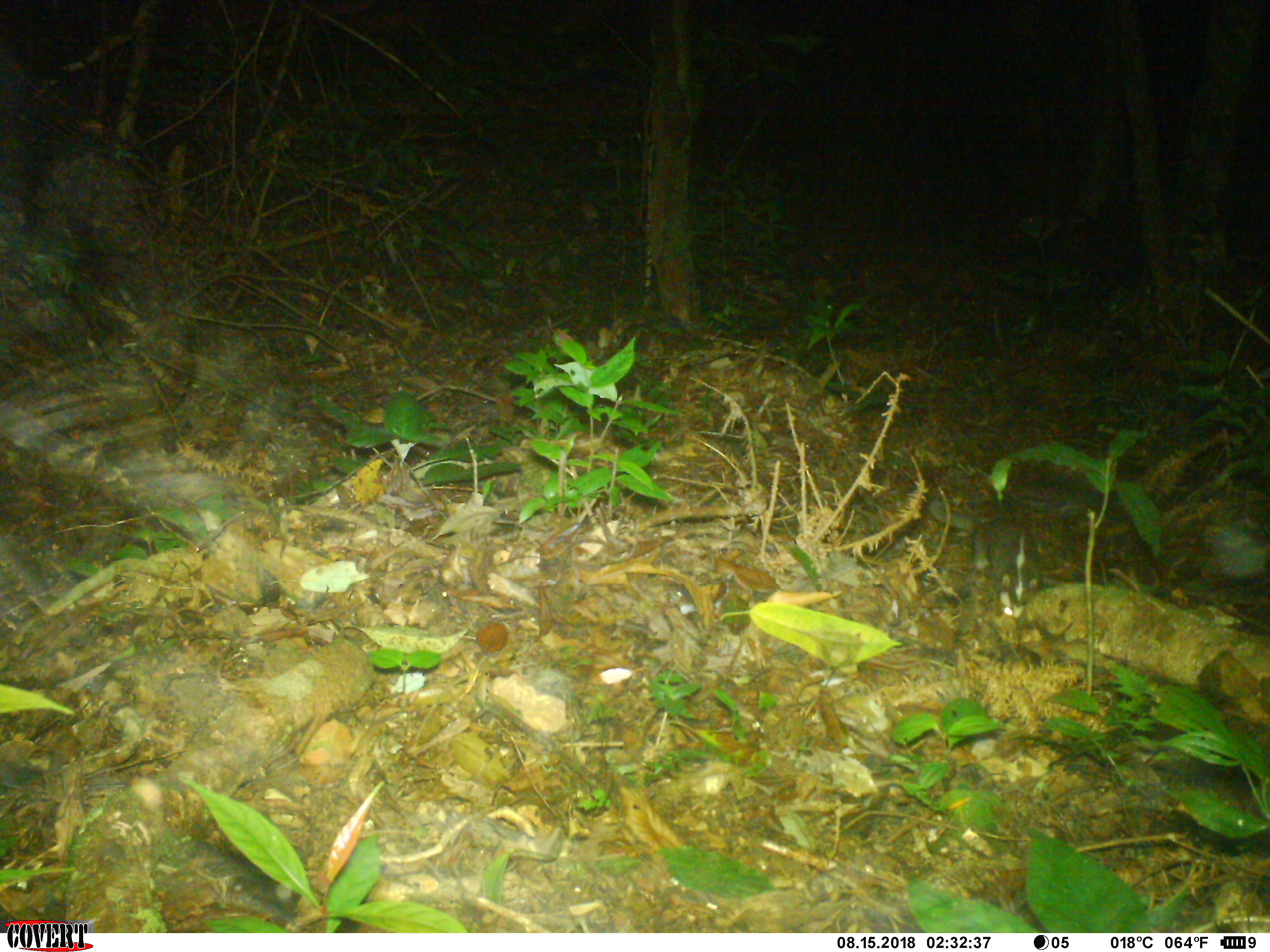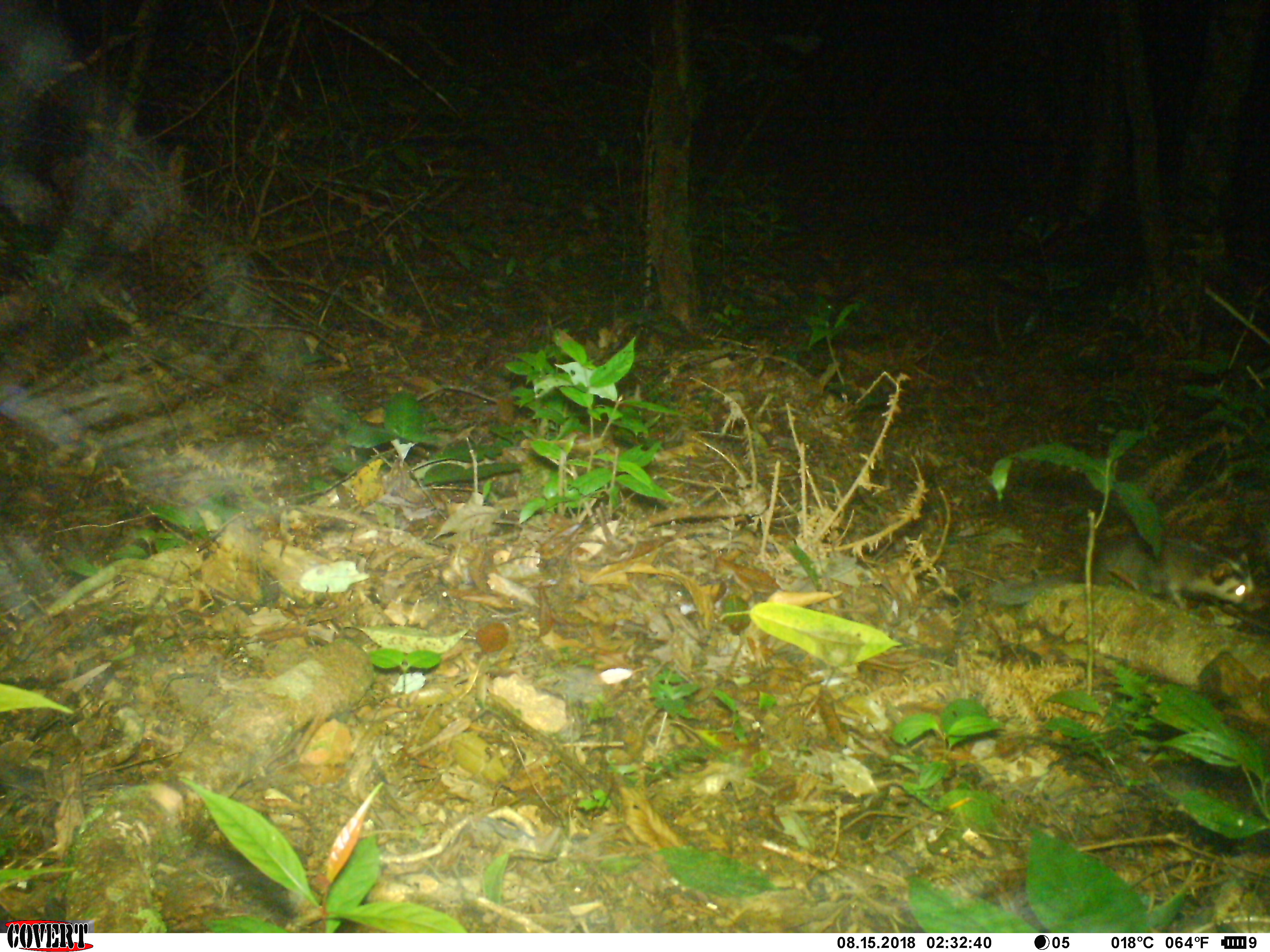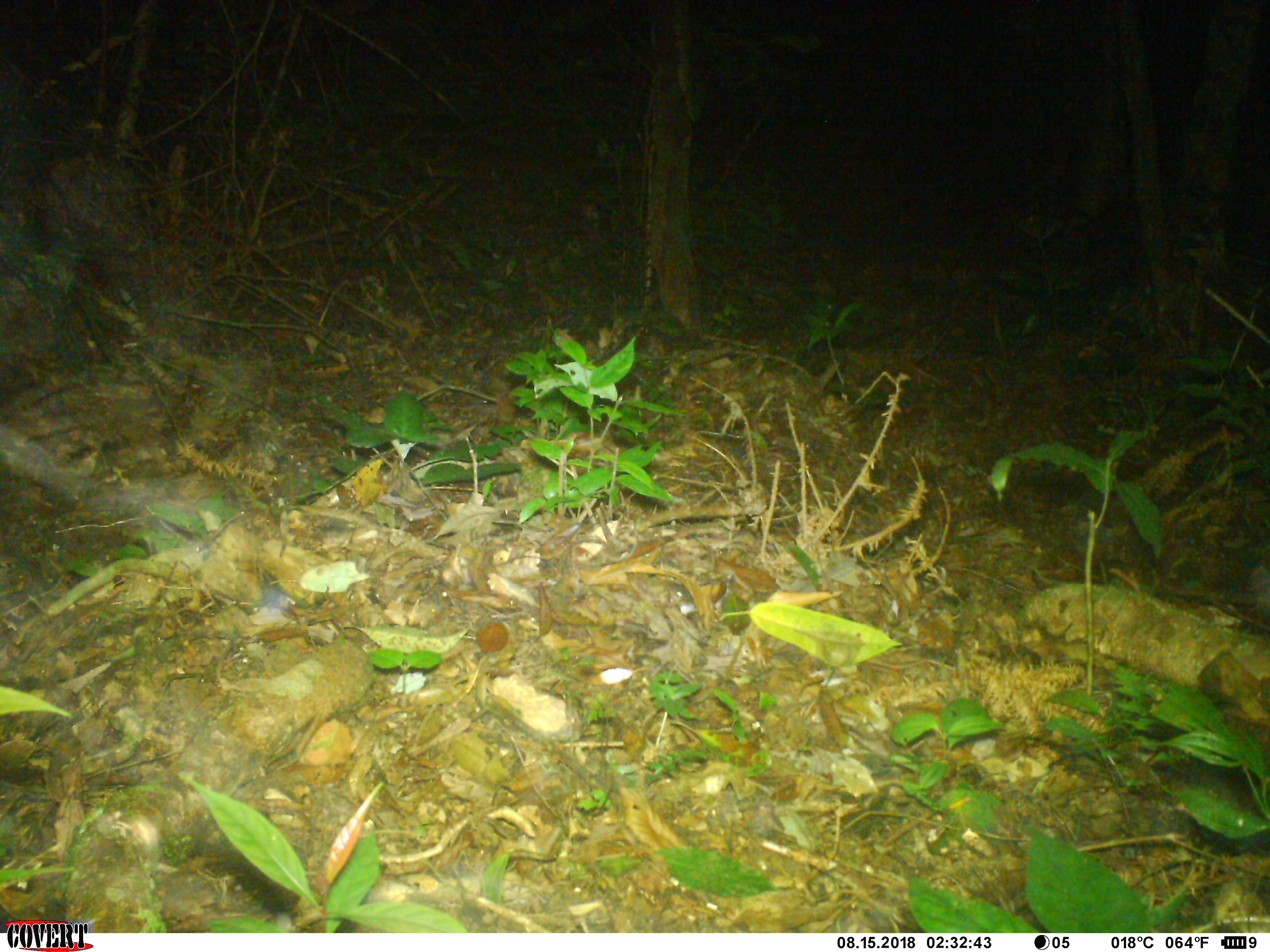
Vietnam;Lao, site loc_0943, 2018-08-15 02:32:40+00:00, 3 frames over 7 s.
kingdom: Animalia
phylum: Chordata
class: Mammalia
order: Carnivora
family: Mustelidae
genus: Melogale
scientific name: Melogale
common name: ferret badger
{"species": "ferret badger (Melogale)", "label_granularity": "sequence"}